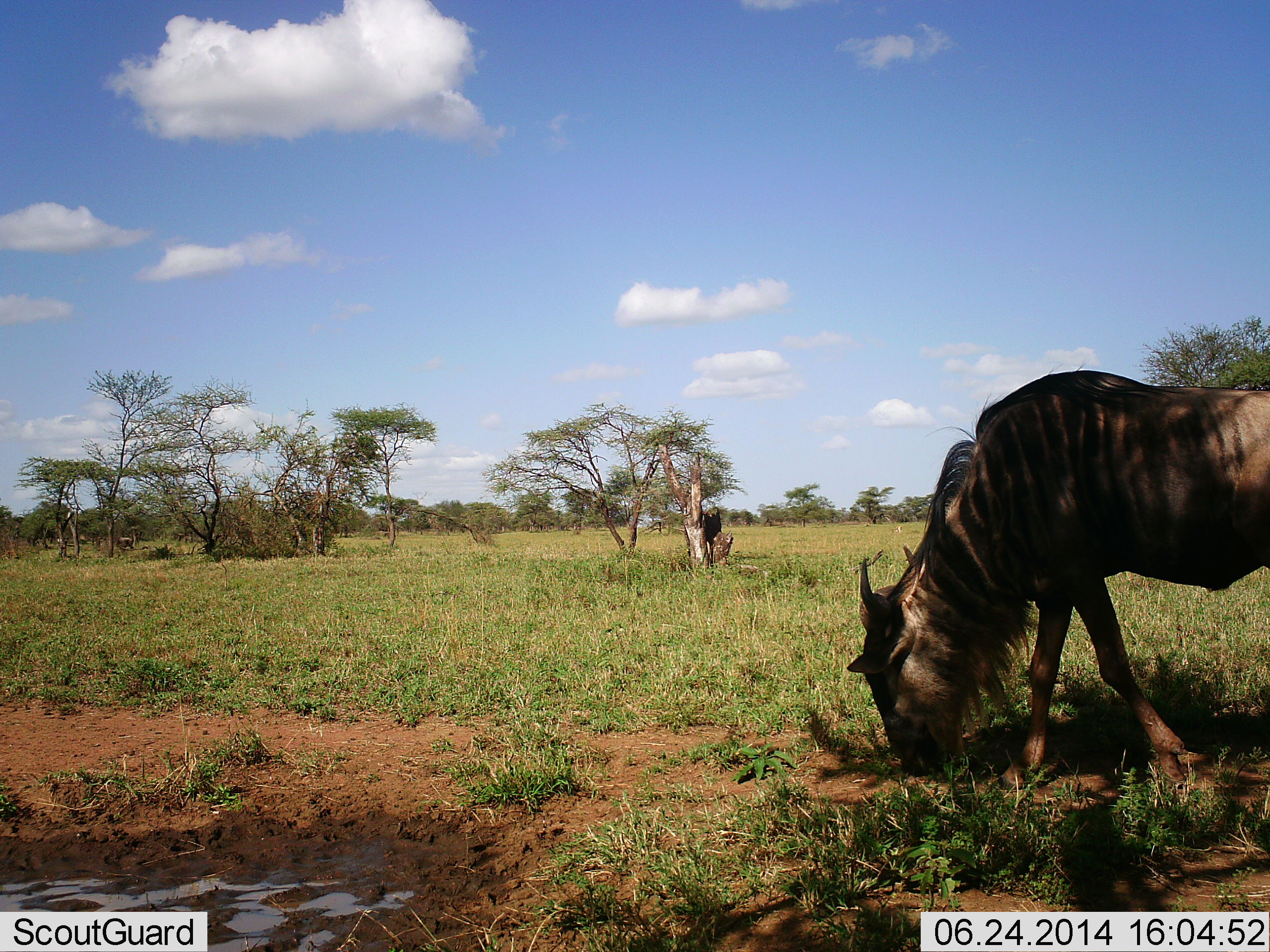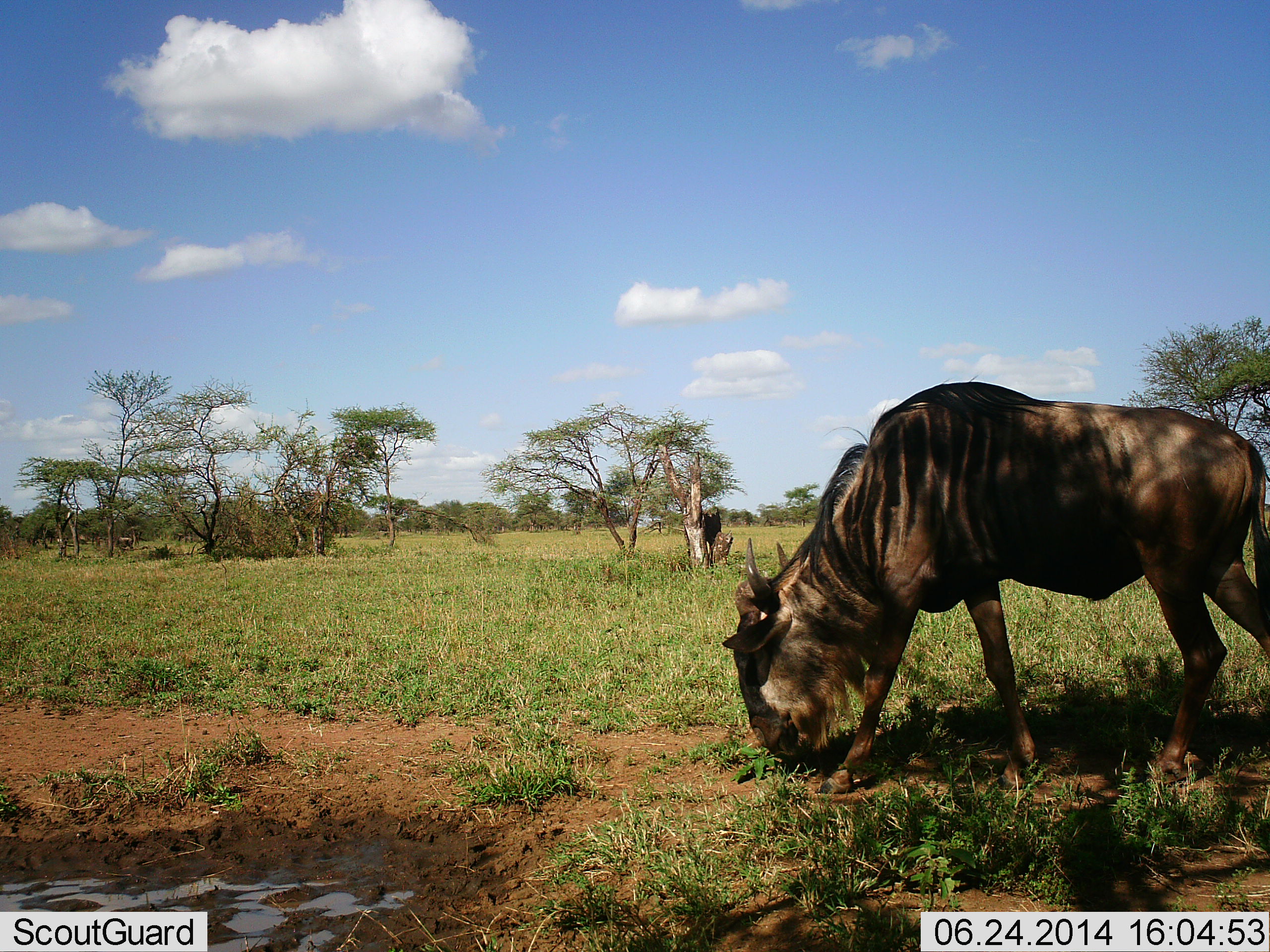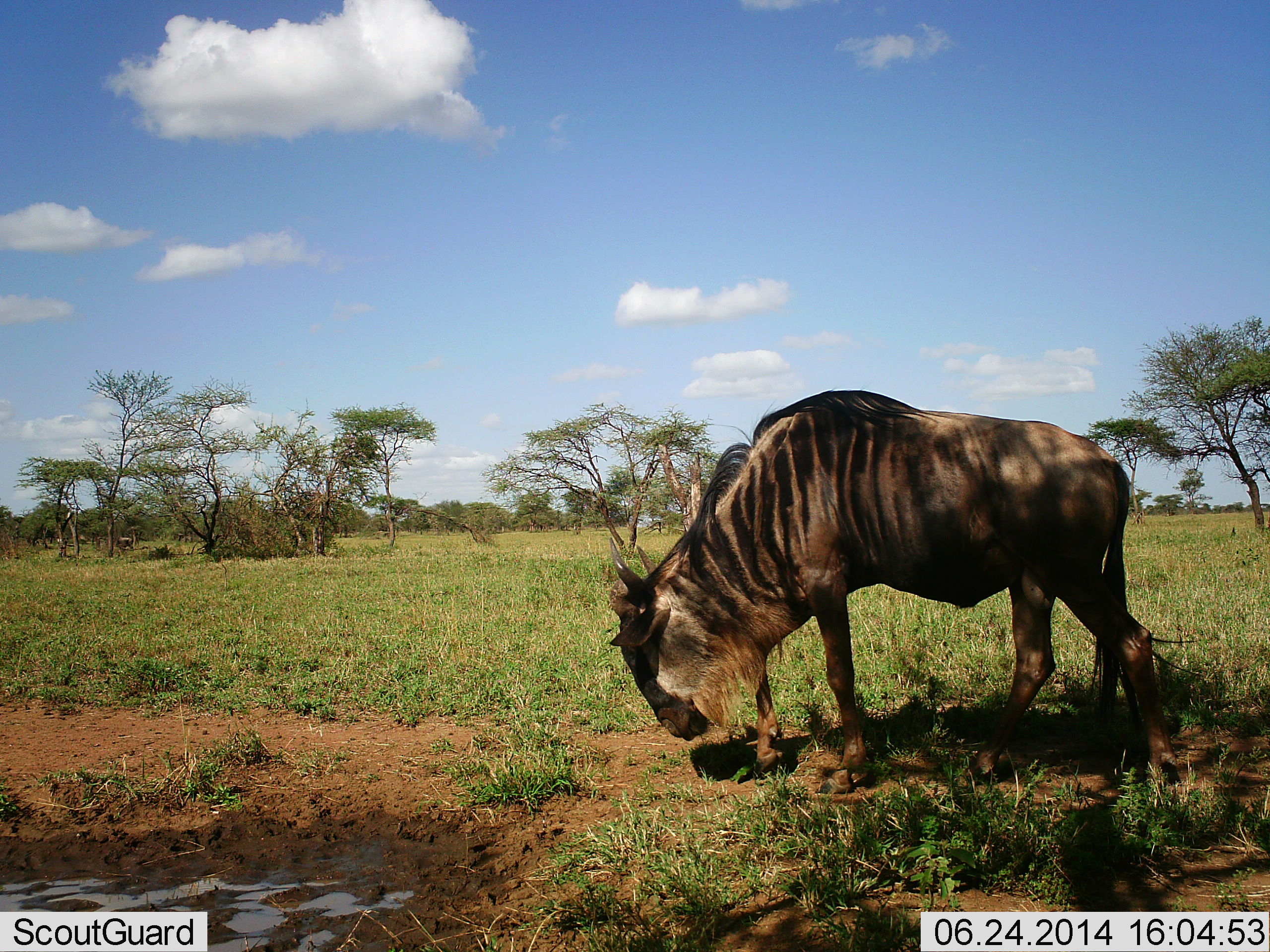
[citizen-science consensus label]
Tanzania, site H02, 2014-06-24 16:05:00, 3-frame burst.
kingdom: Animalia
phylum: Chordata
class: Mammalia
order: Artiodactyla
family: Bovidae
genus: Connochaetes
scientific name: Connochaetes taurinus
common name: blue wildebeest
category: wildebeest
Wildebeest (blue wildebeest) (Connochaetes taurinus), count 1. Behavior (volunteer vote fractions): standing 20%, resting 0%, moving 30%, interacting 0%. Young present (vote fraction): 0%. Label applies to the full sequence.